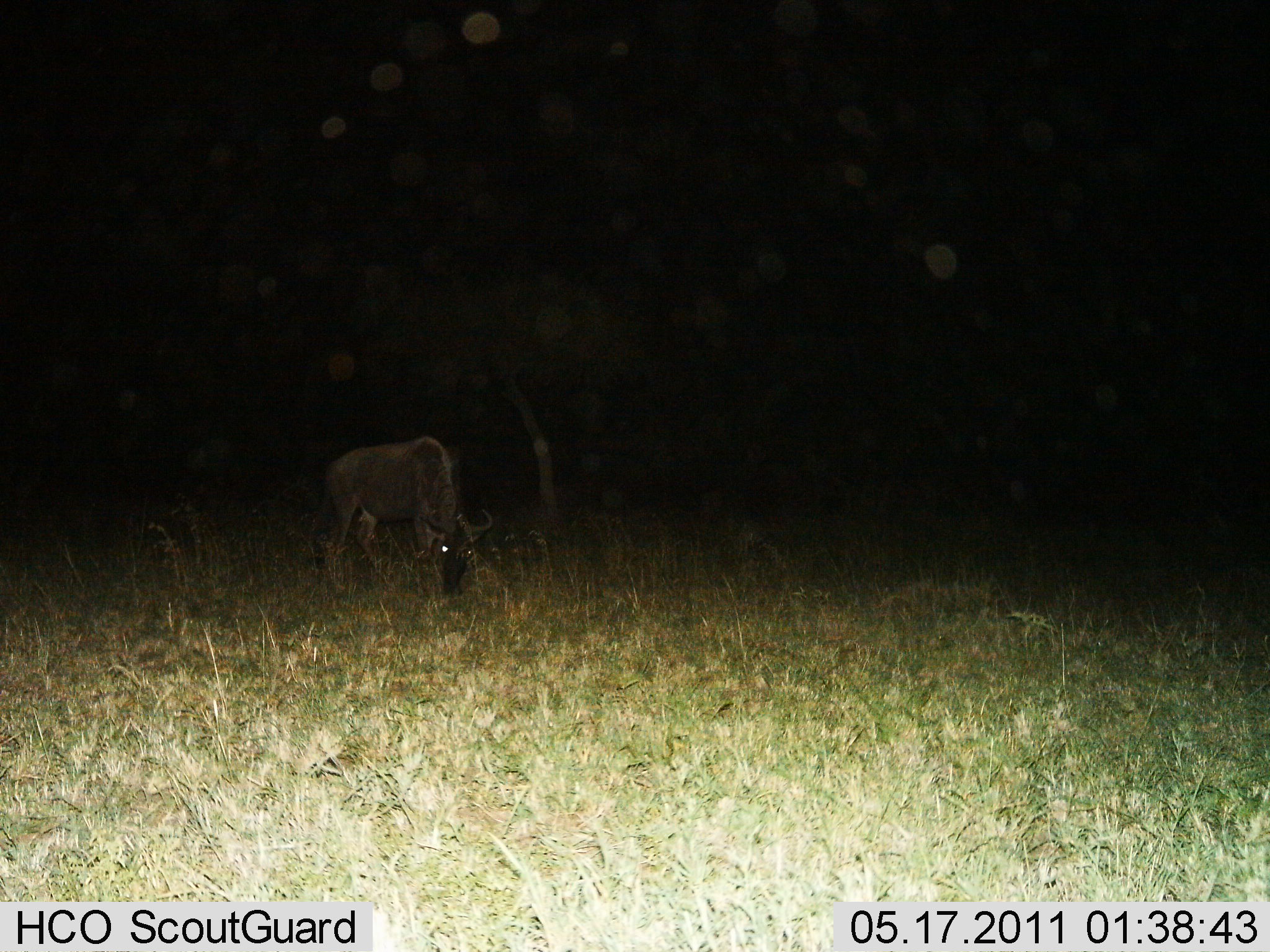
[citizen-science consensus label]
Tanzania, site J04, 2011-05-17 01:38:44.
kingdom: Animalia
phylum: Chordata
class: Mammalia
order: Artiodactyla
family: Bovidae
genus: Connochaetes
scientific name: Connochaetes taurinus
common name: blue wildebeest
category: wildebeest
Wildebeest (blue wildebeest) (Connochaetes taurinus), count 1. Behavior (volunteer vote fractions): standing 0%, resting 0%, moving 0%, interacting 0%. Young present (vote fraction): 0%. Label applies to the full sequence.